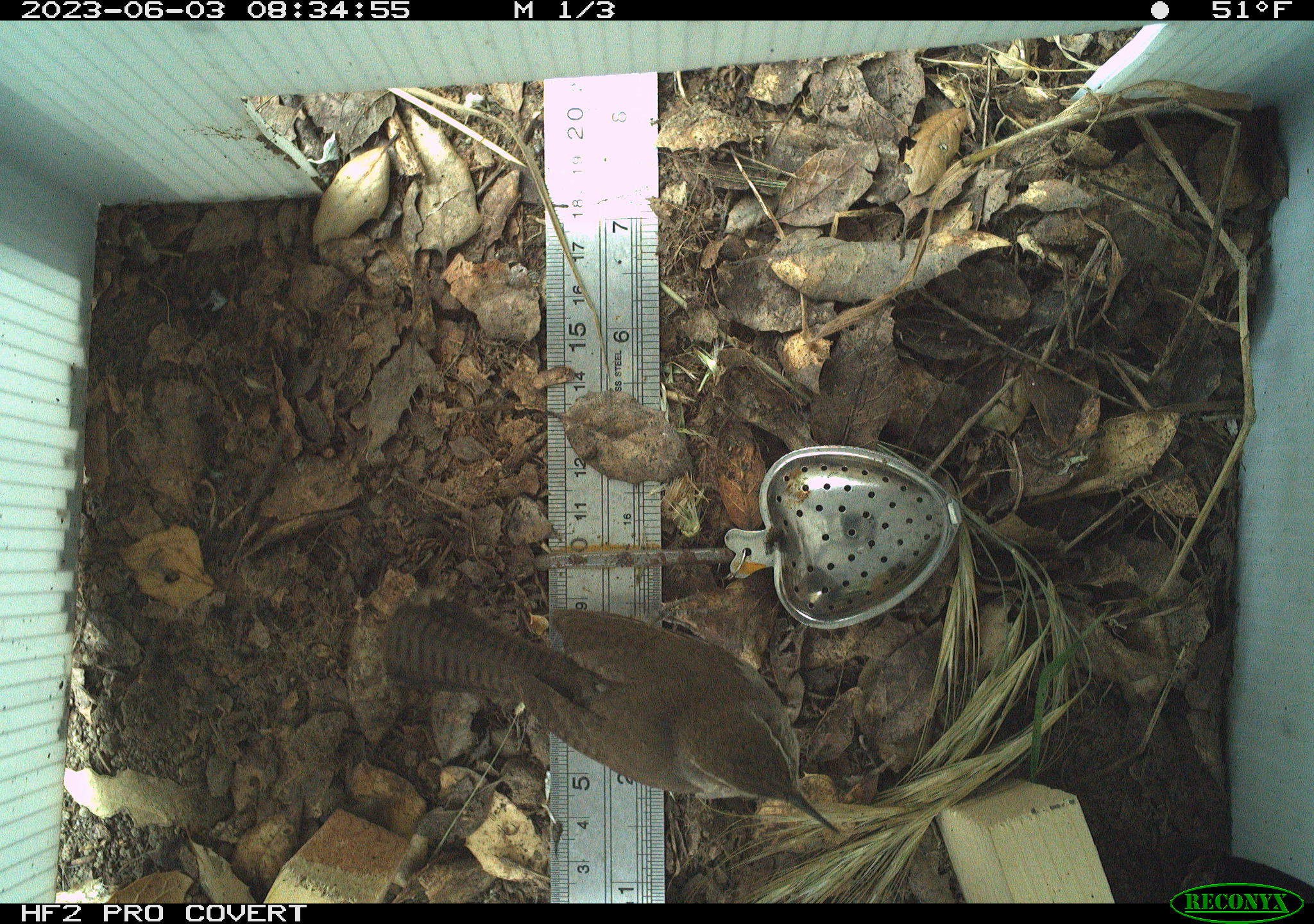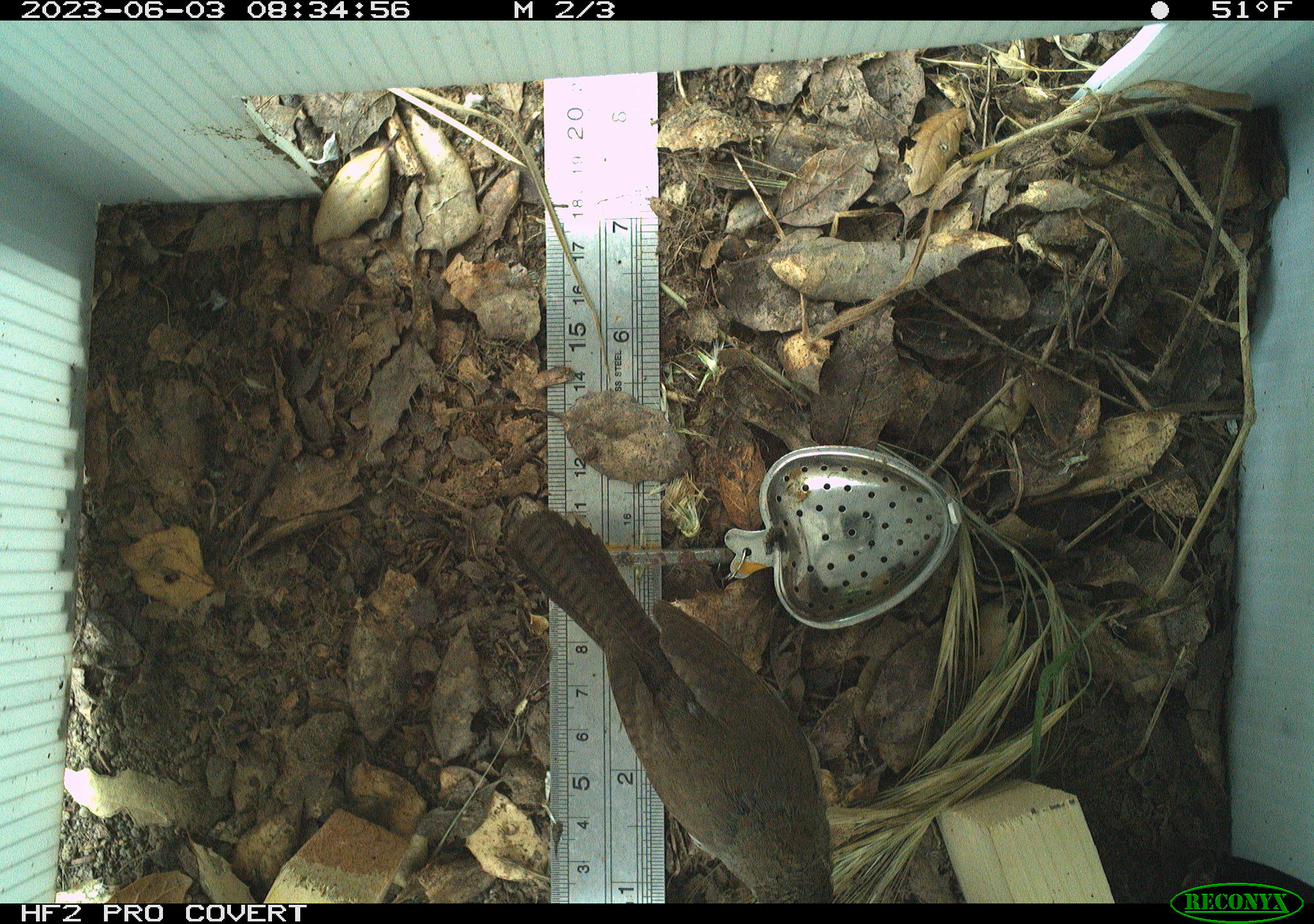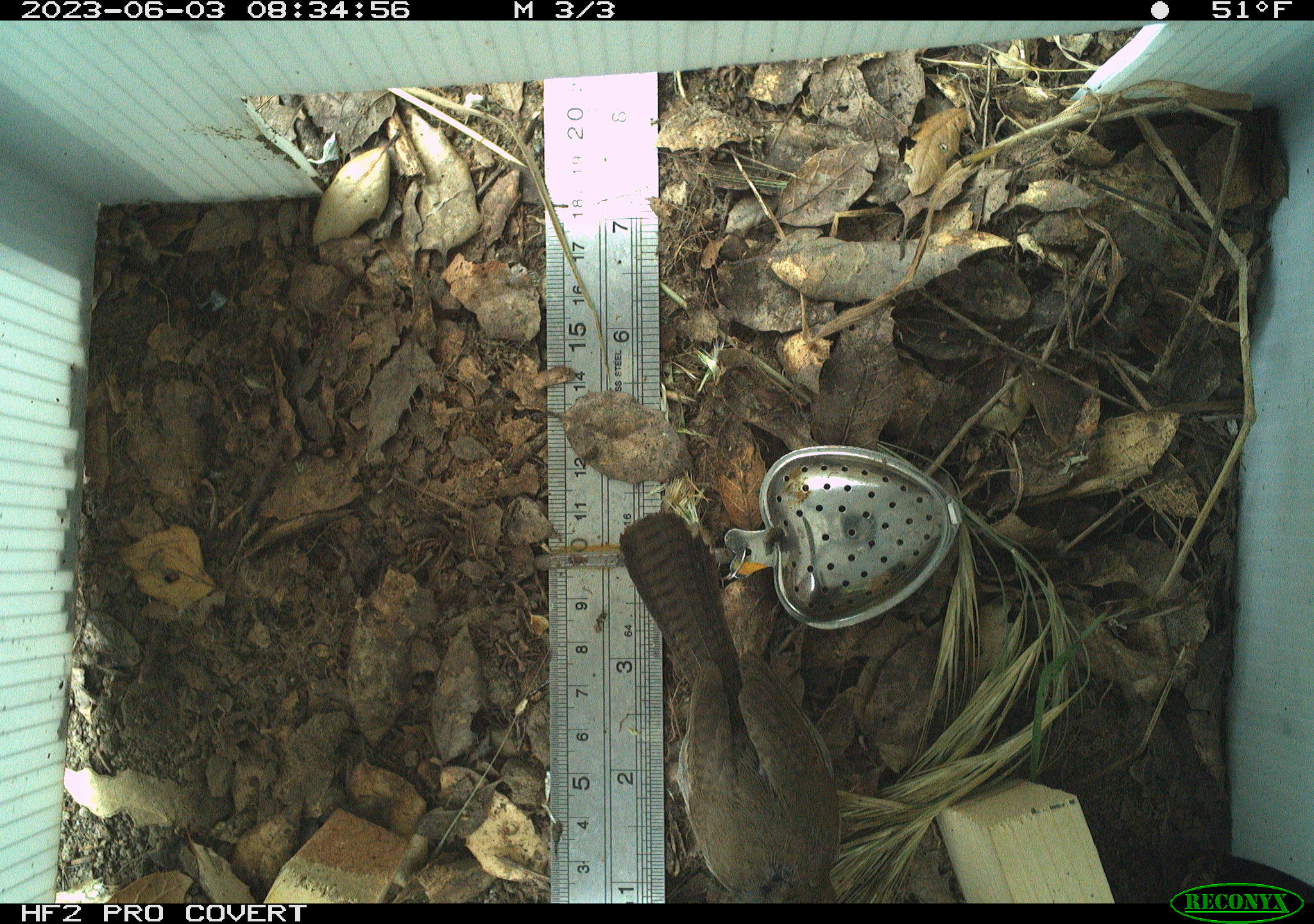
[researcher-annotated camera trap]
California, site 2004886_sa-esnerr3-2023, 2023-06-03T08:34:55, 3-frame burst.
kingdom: Animalia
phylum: Chordata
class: Aves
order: Passeriformes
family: Troglodytidae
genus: Thryomanes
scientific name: Thryomanes bewickii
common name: bewick's wren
Bewick's wren (Thryomanes bewickii).